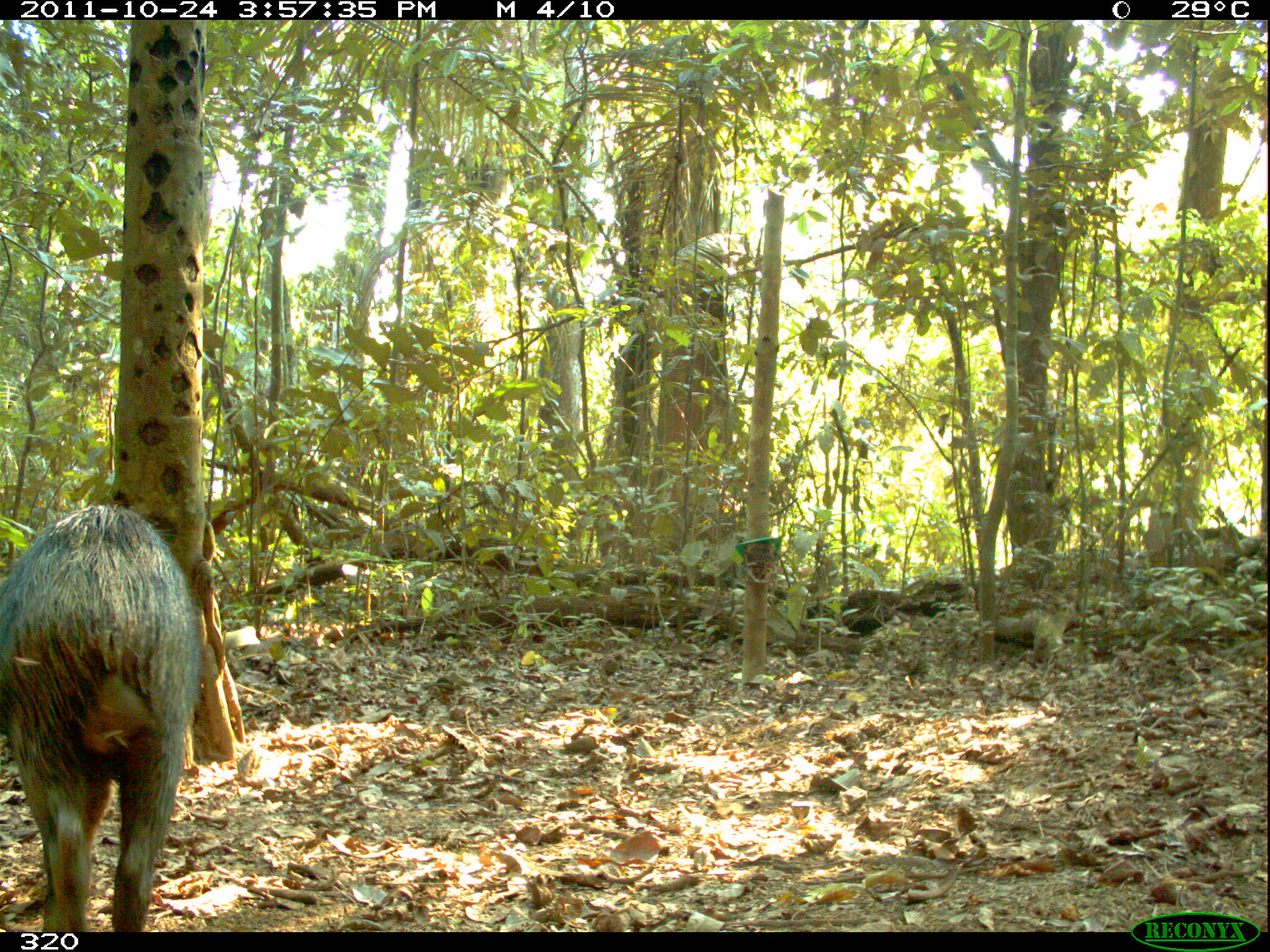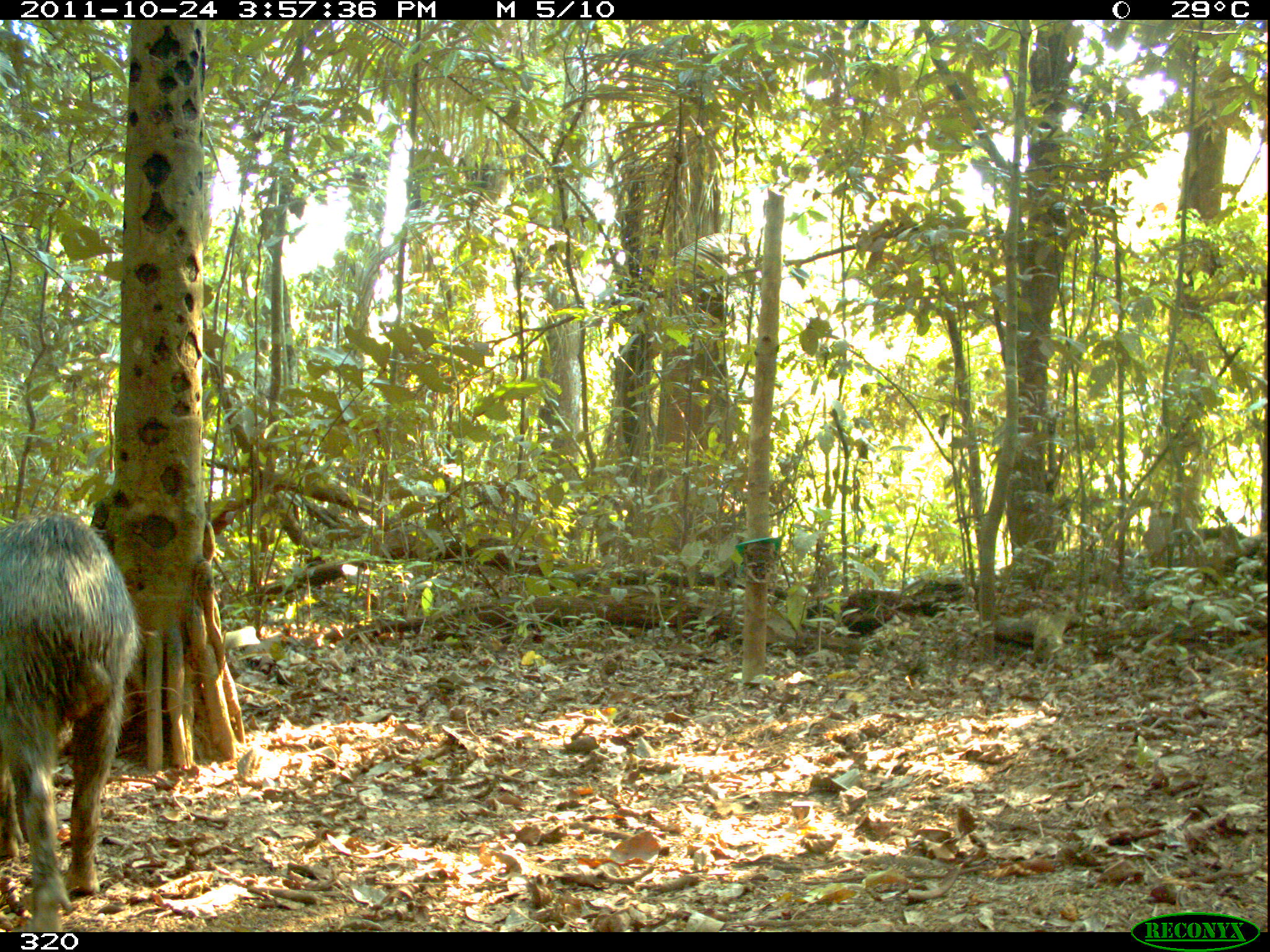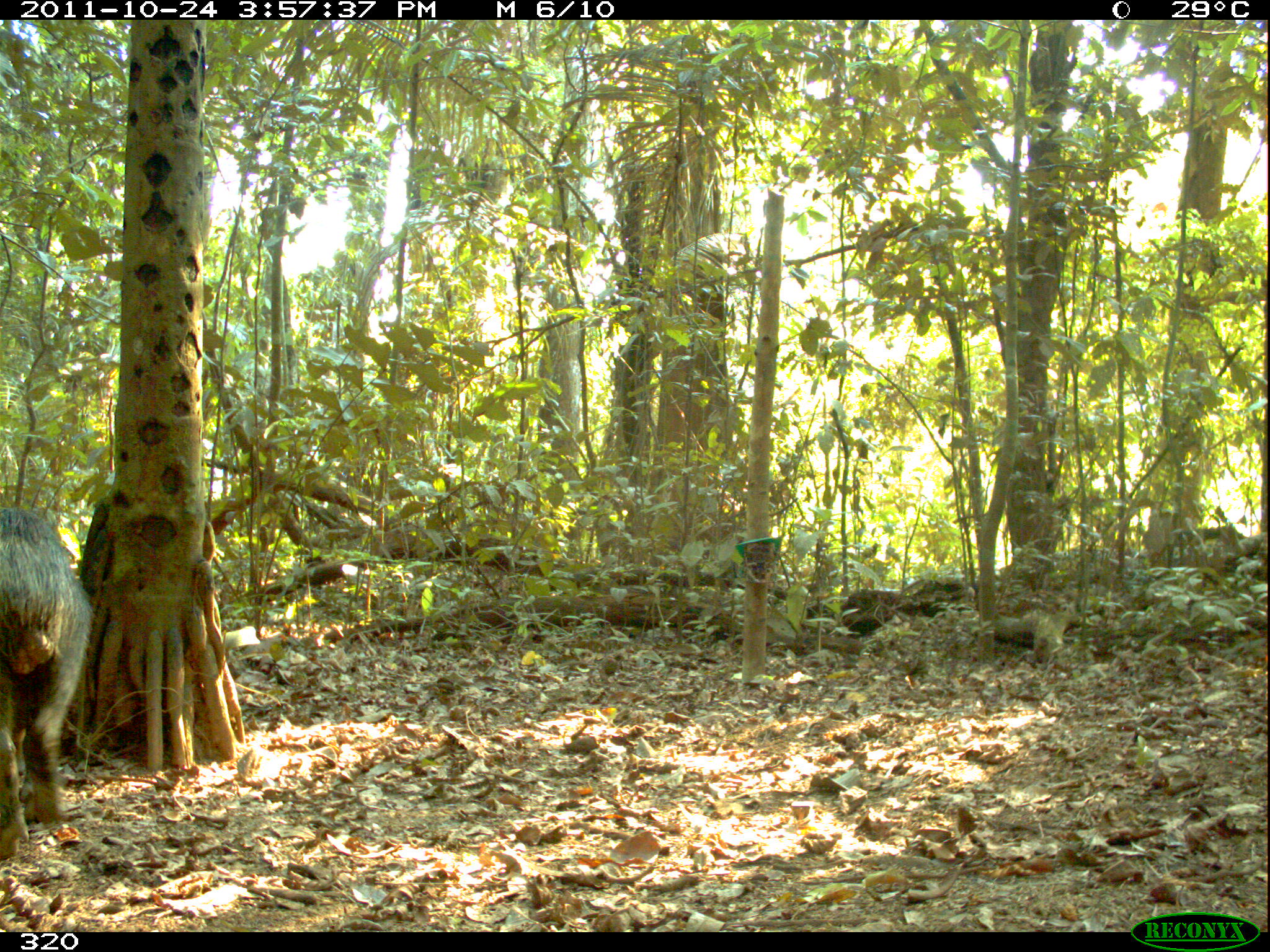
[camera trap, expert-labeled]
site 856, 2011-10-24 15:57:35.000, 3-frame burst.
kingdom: Animalia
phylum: Chordata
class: Mammalia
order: Artiodactyla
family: Tayassuidae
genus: Tayassu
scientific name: Tayassu pecari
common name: white-lipped peccary